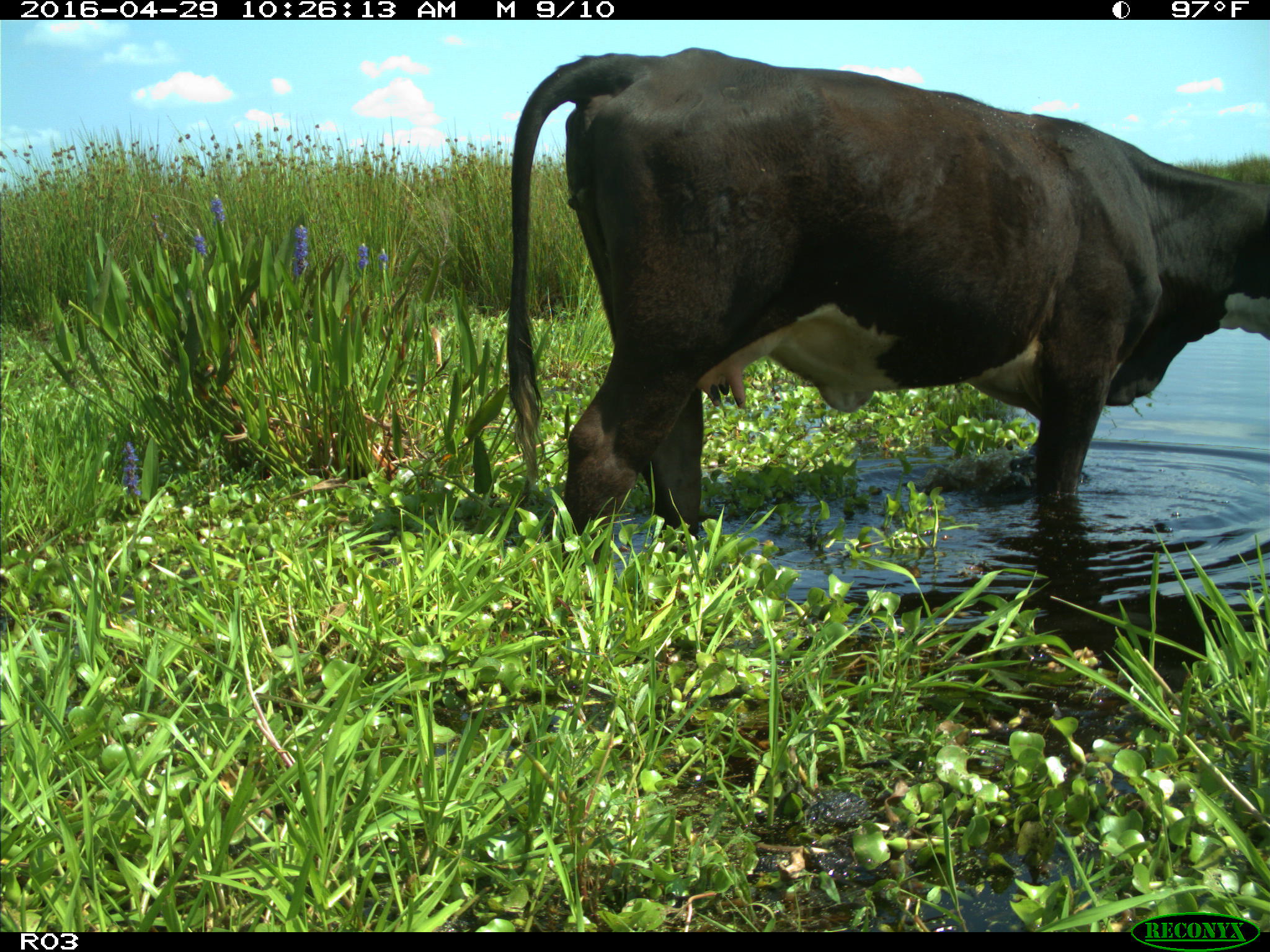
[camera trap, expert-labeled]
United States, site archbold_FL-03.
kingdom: Animalia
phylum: Chordata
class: Mammalia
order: Artiodactyla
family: Bovidae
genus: Bos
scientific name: Bos taurus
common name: domestic cow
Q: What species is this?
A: Bos taurus (domestic cow).